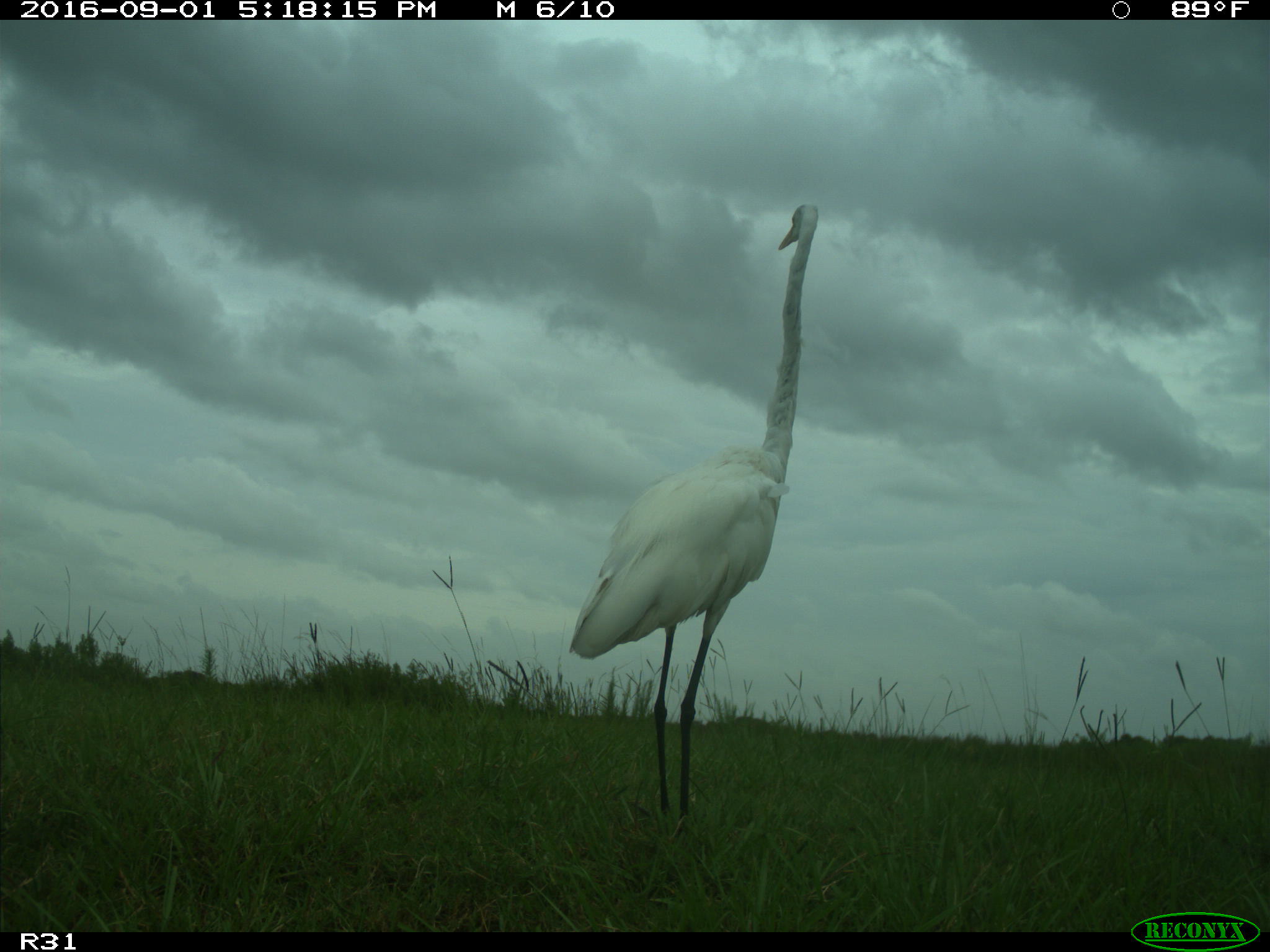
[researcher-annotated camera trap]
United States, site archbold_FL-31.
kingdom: Animalia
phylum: Chordata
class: Aves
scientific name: Aves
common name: birds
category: unidentified bird